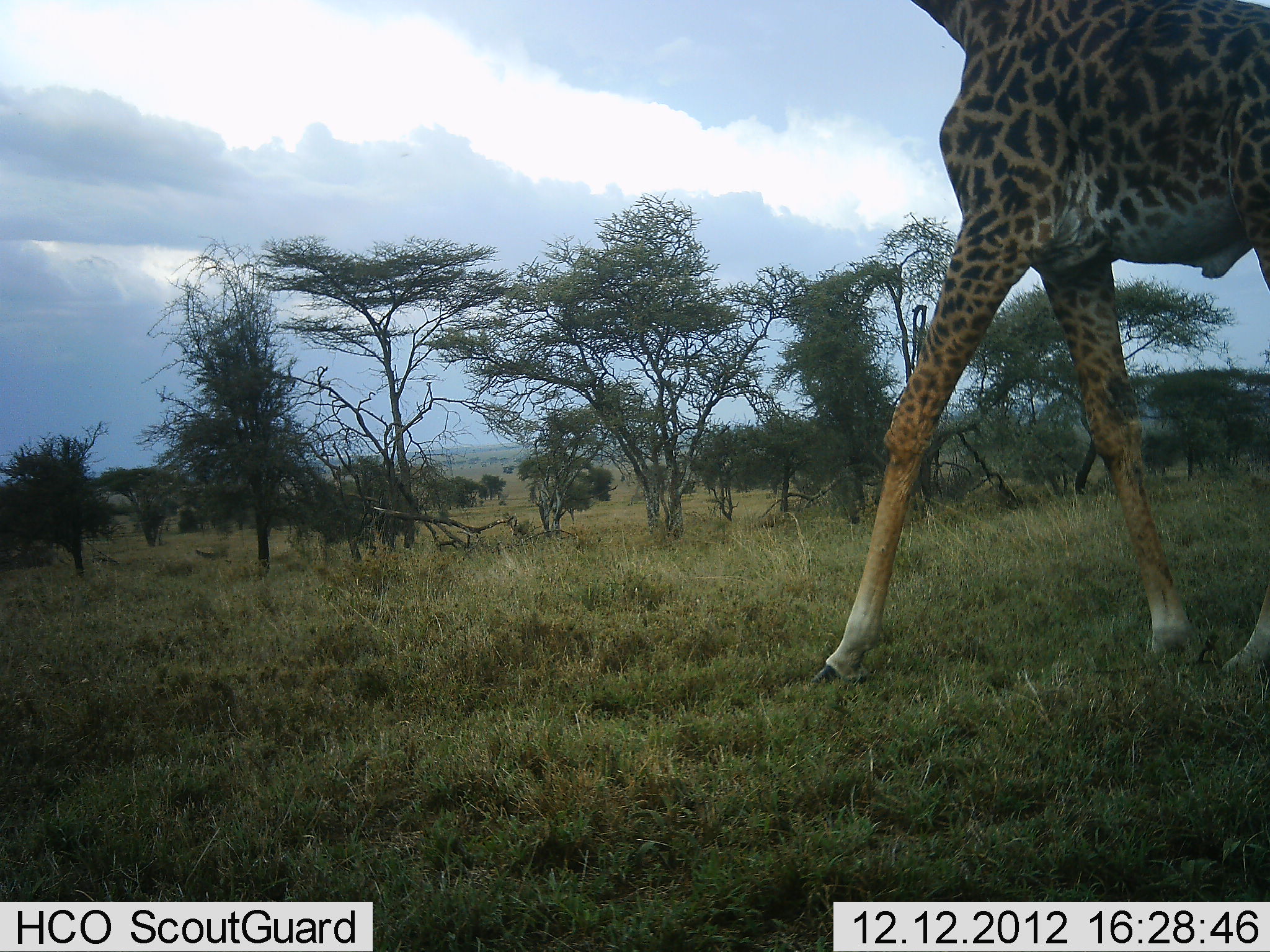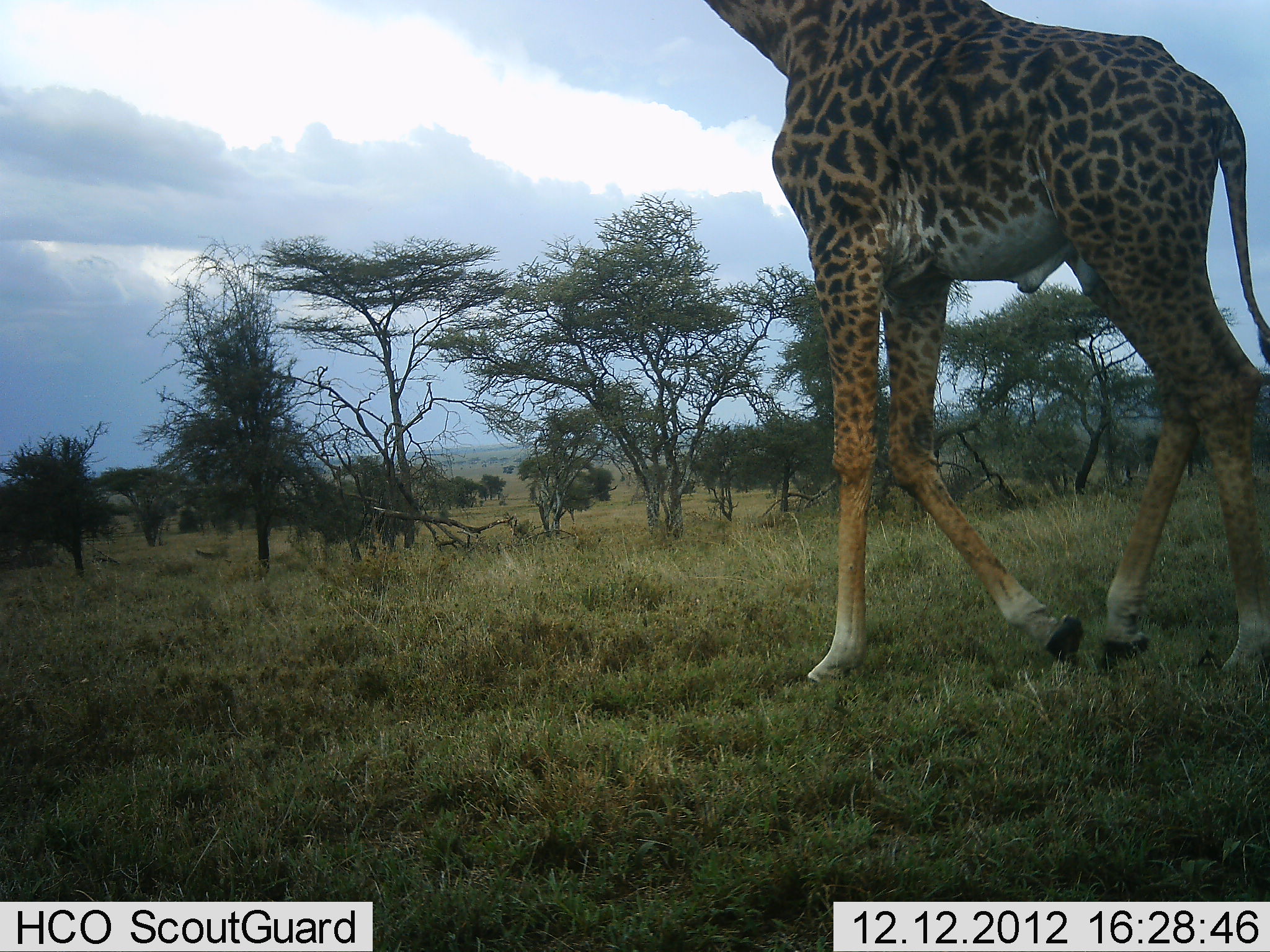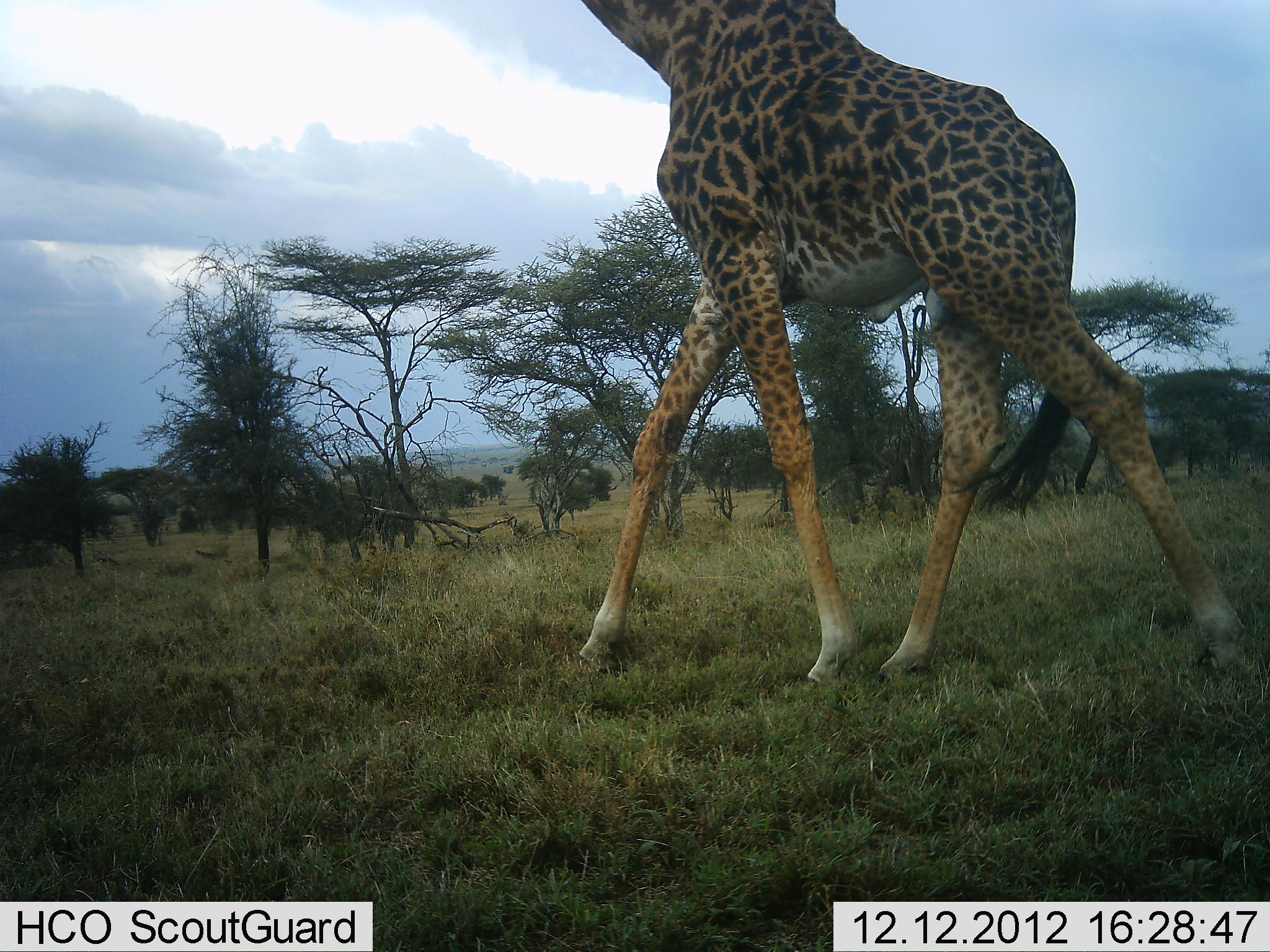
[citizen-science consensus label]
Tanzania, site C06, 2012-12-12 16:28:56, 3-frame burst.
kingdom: Animalia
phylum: Chordata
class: Mammalia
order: Artiodactyla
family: Giraffidae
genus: Giraffa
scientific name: Giraffa camelopardalis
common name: giraffe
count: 1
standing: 4%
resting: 0%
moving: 96%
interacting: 0%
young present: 0%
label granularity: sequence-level